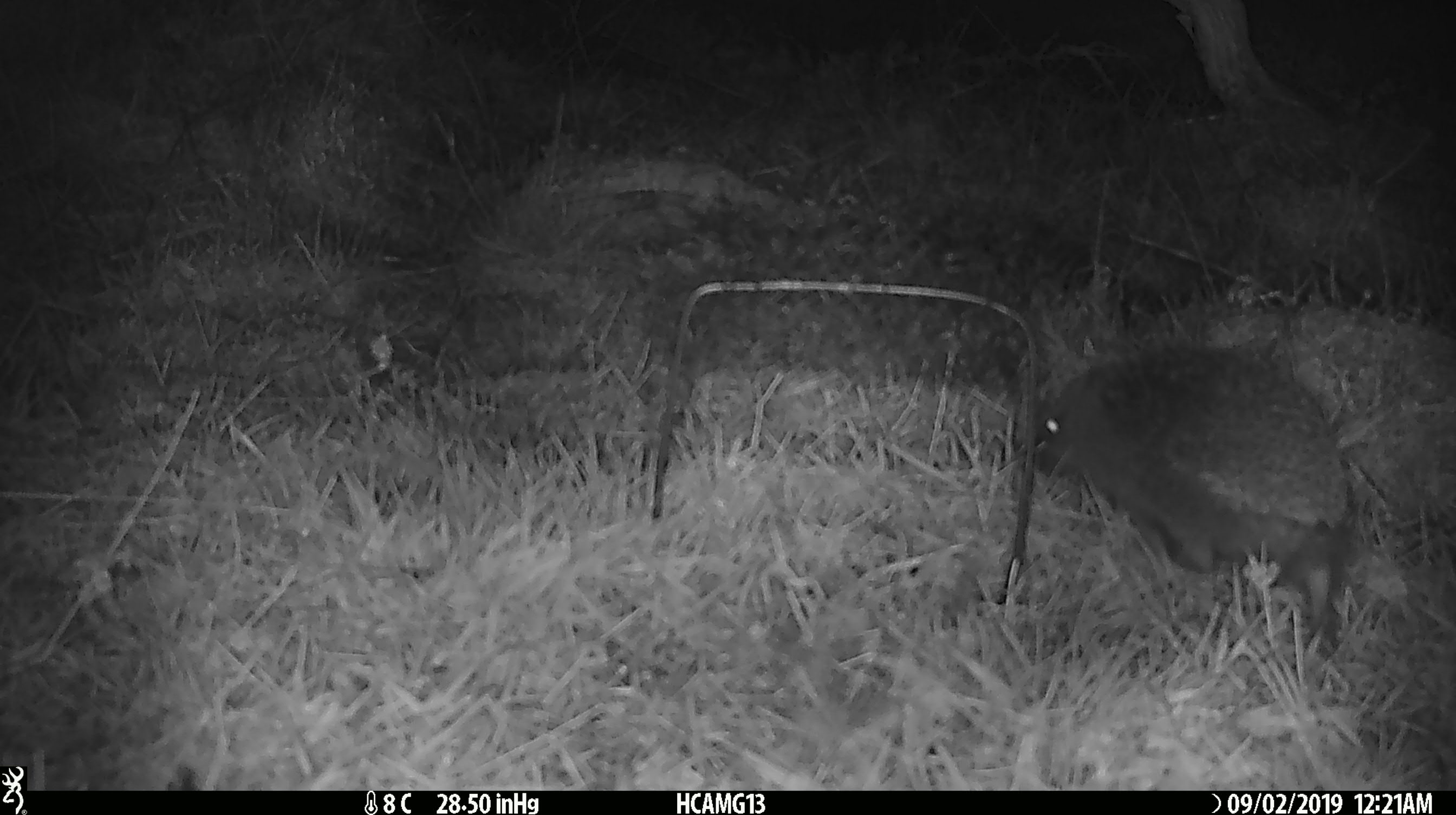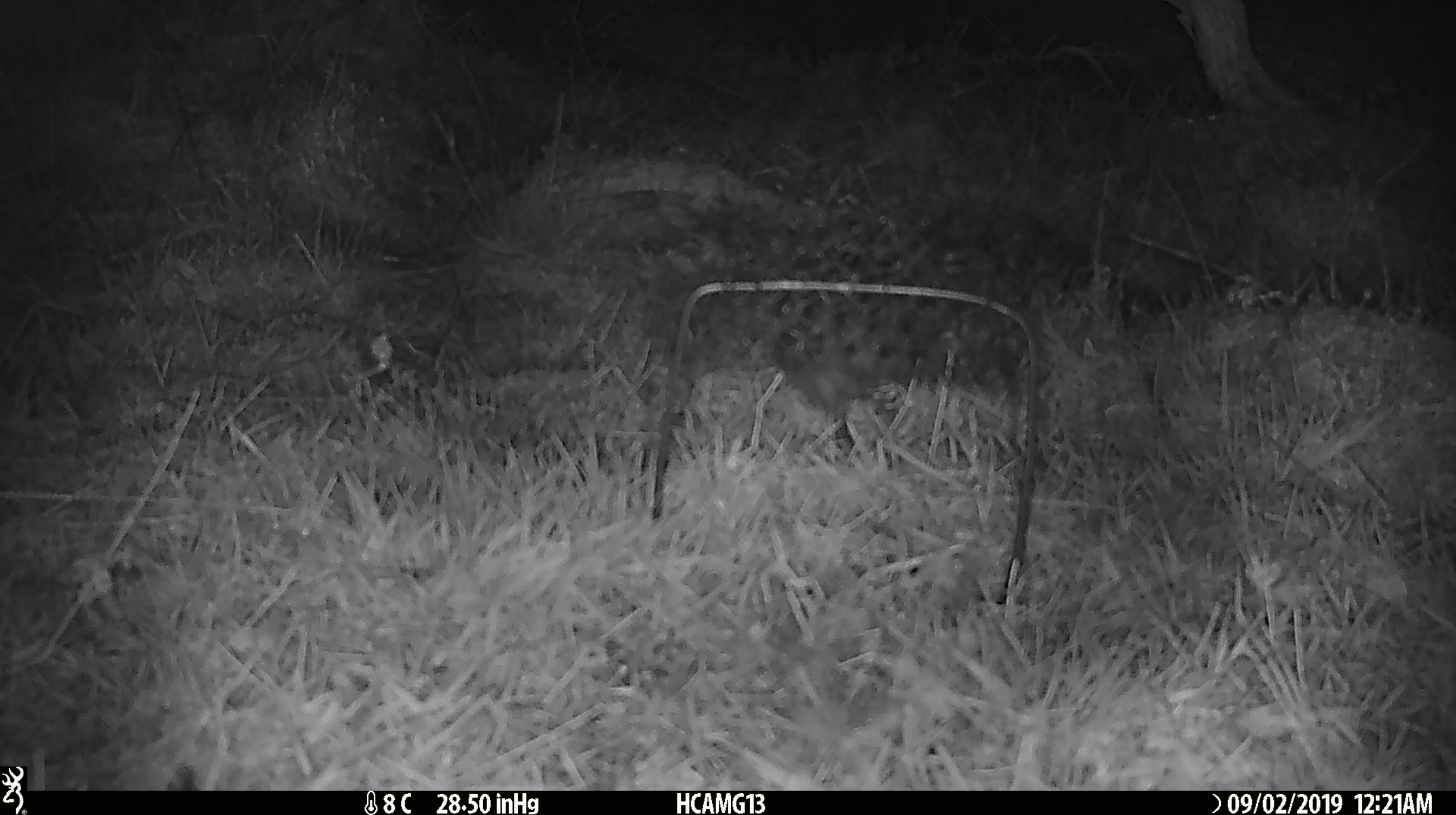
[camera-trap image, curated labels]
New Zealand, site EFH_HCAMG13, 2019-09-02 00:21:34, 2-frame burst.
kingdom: Animalia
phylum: Chordata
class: Mammalia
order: Eulipotyphla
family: Erinaceidae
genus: Erinaceus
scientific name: Erinaceus europaeus europaeus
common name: european hedgehog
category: hedgehog